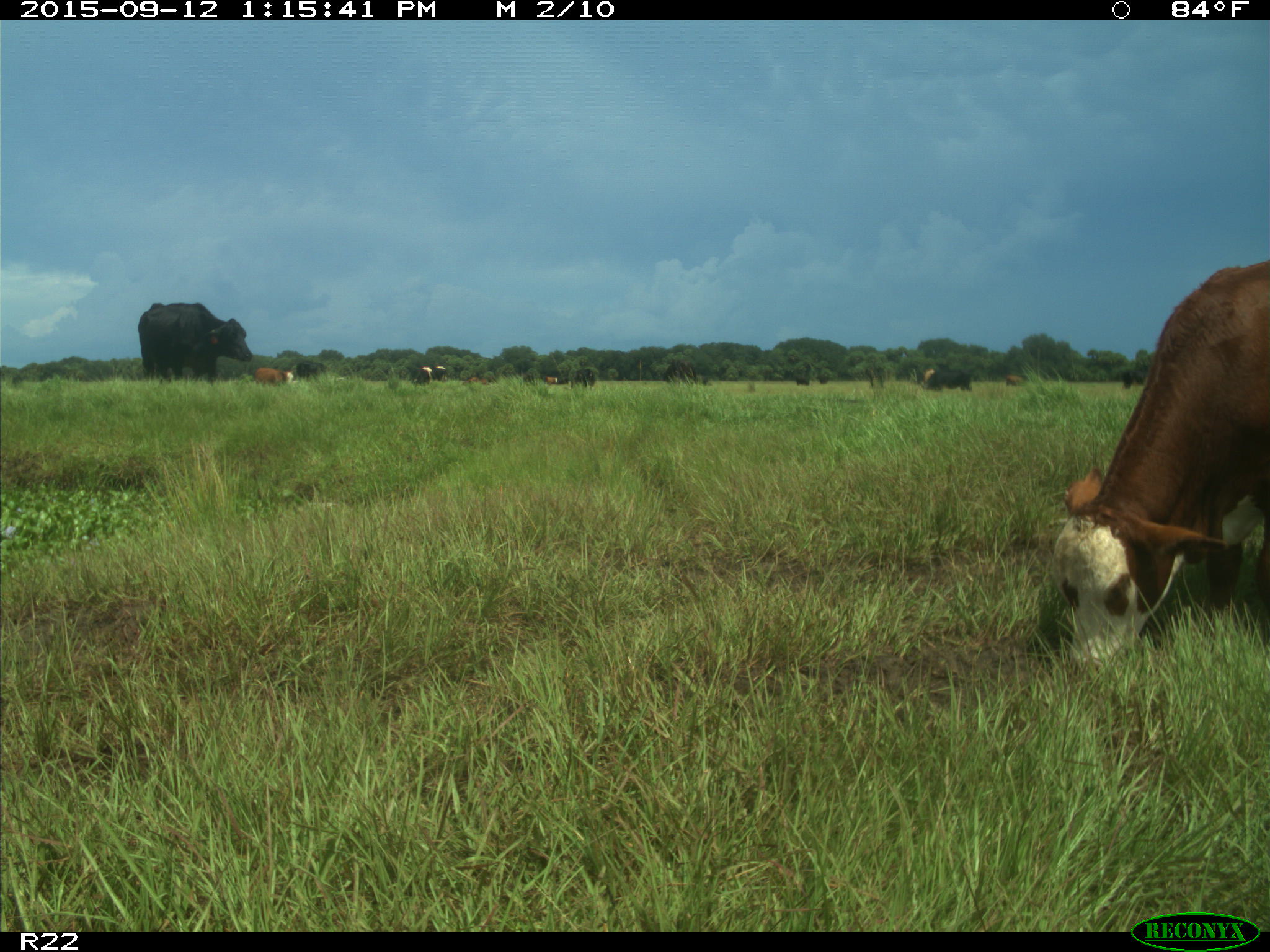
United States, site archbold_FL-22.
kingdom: Animalia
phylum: Chordata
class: Mammalia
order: Artiodactyla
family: Bovidae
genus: Bos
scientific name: Bos taurus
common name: domestic cow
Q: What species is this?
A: Bos taurus (domestic cow).